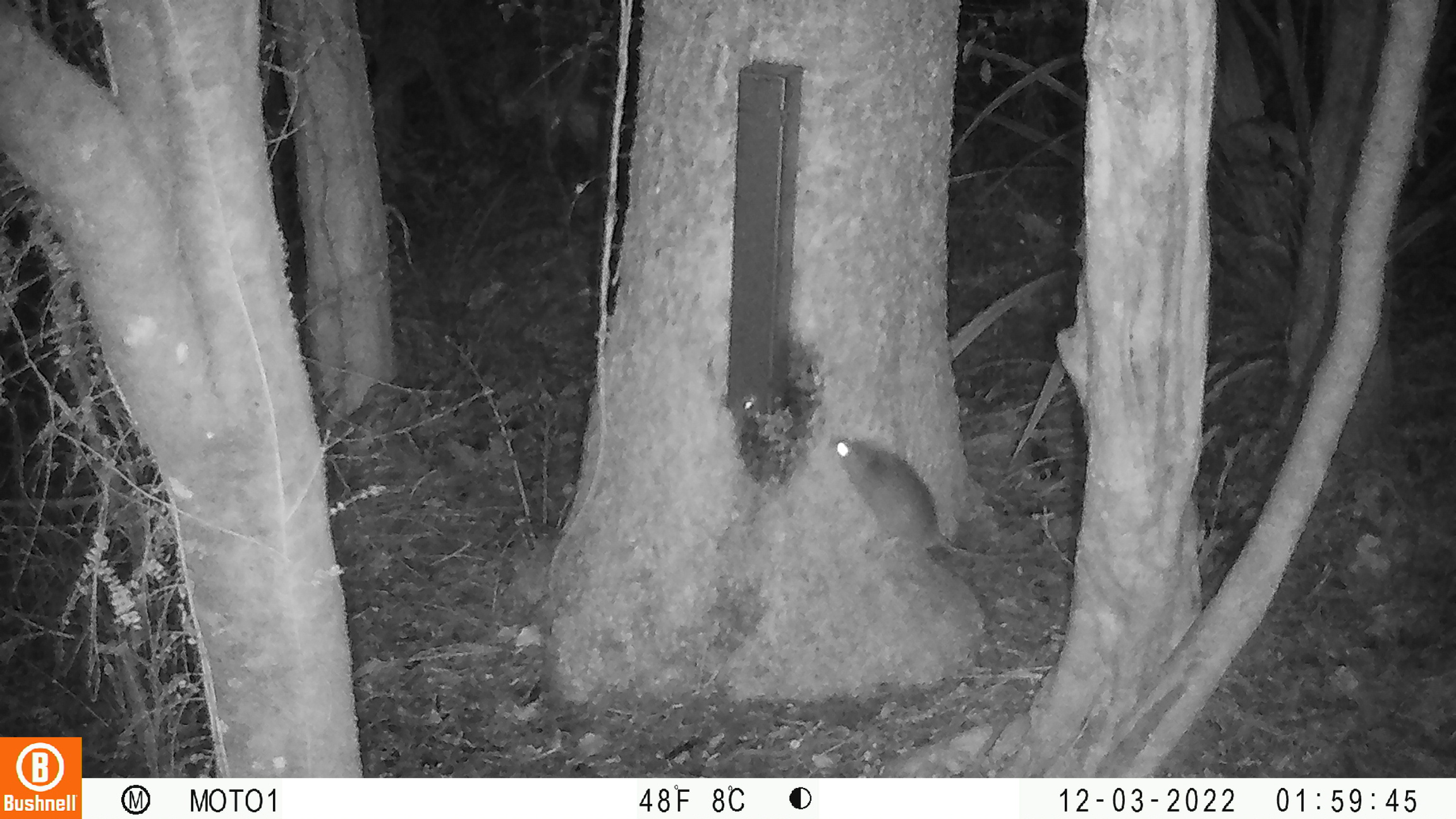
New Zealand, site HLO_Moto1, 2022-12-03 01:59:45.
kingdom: Animalia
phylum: Chordata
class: Mammalia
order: Rodentia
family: Muridae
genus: Rattus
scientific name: Rattus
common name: rat